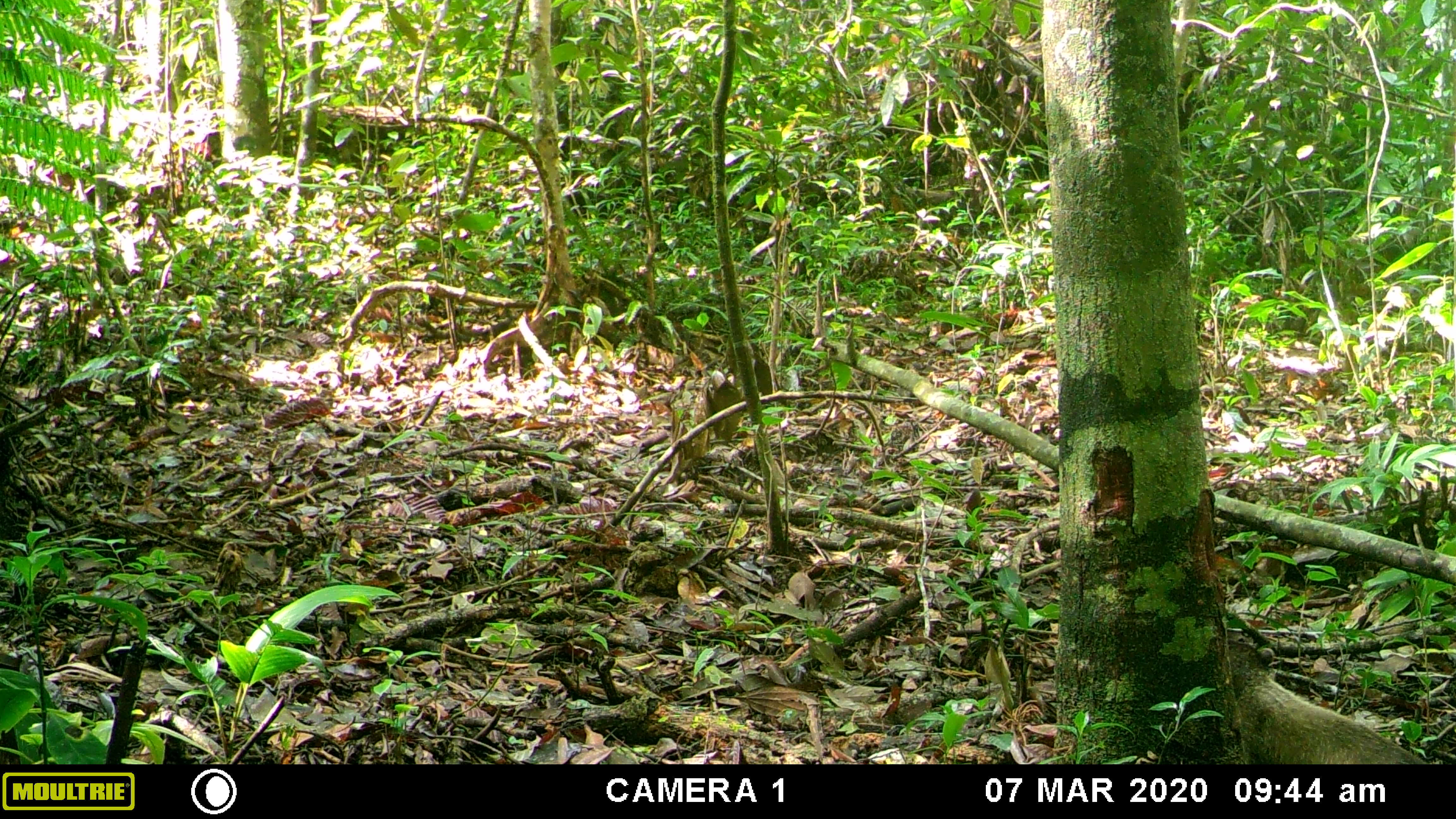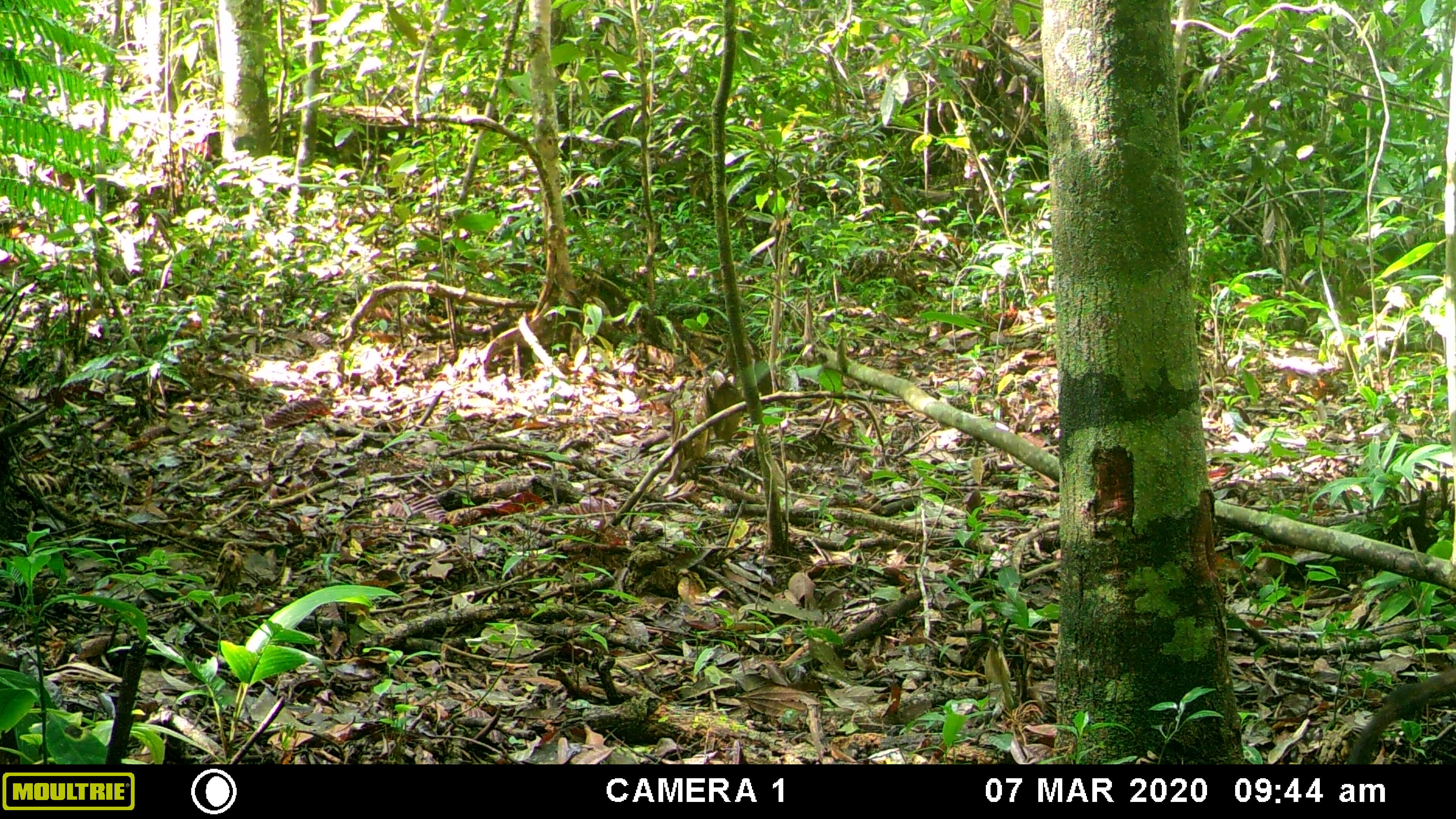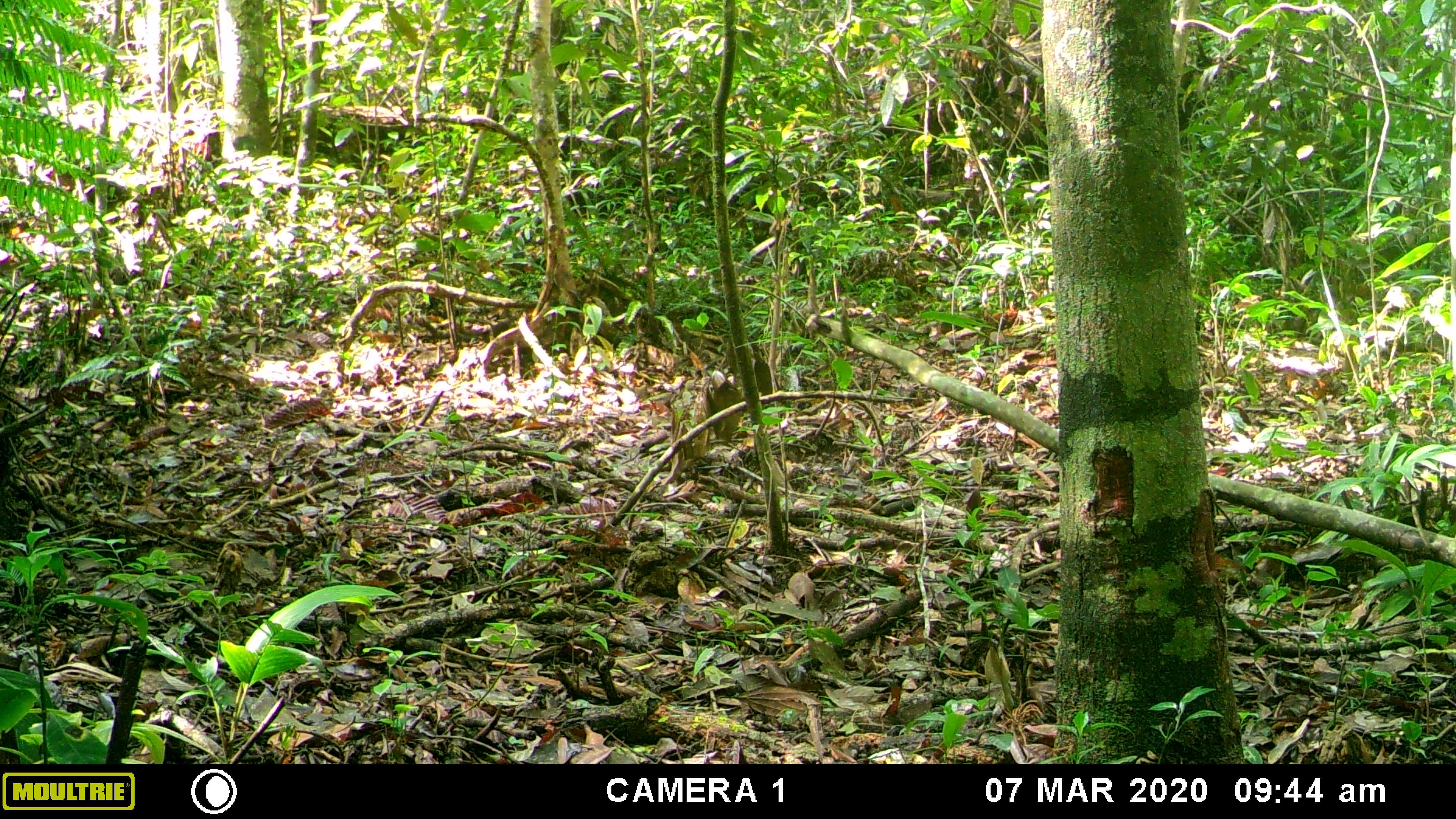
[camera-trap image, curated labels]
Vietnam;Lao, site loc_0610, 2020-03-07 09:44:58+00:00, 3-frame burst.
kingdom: Animalia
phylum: Chordata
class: Mammalia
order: Carnivora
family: Mustelidae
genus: Martes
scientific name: Martes flavigula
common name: yellow-throated marten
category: yellow throated marten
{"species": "yellow throated marten (yellow-throated marten) (Martes flavigula)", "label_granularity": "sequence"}